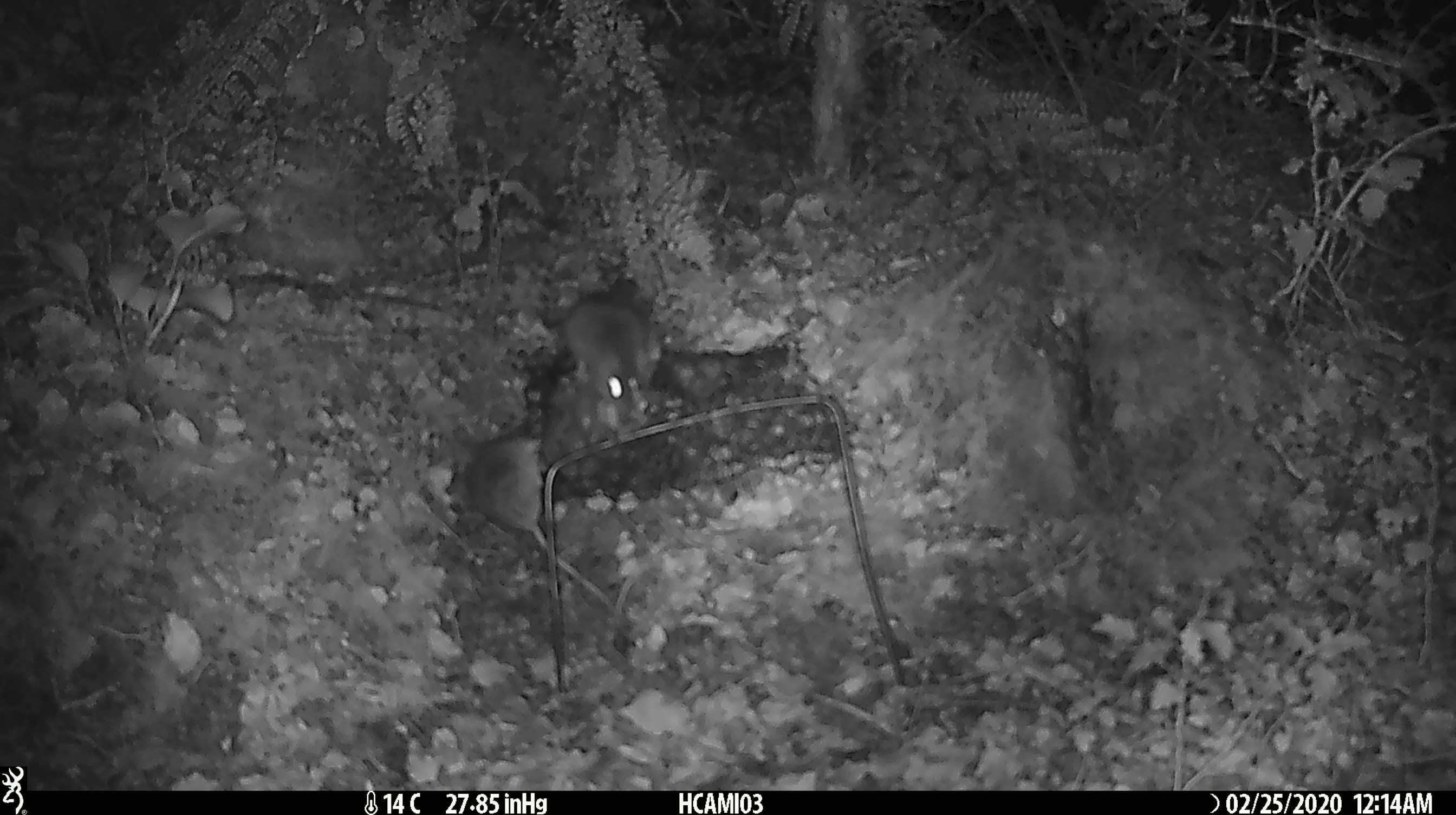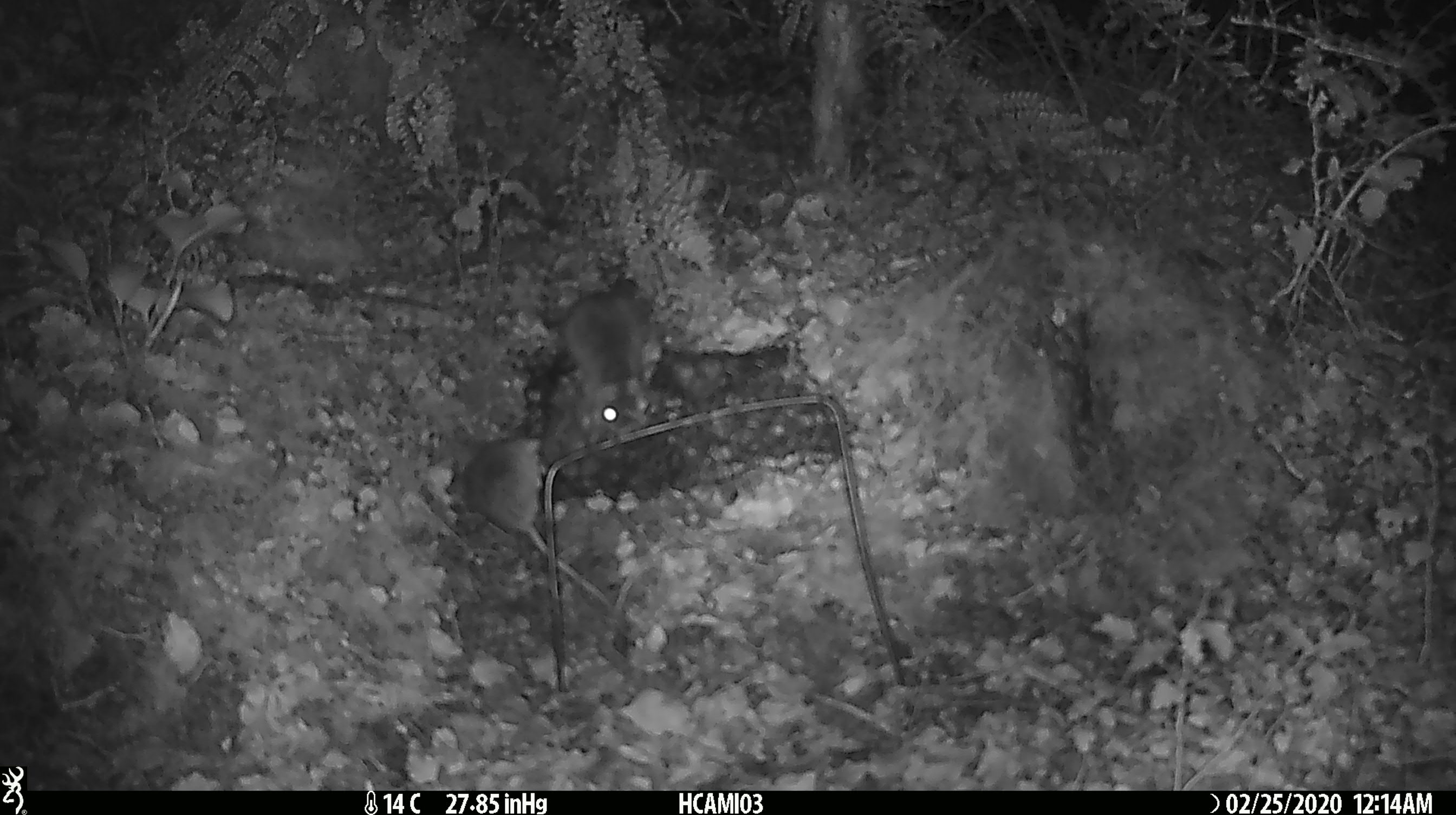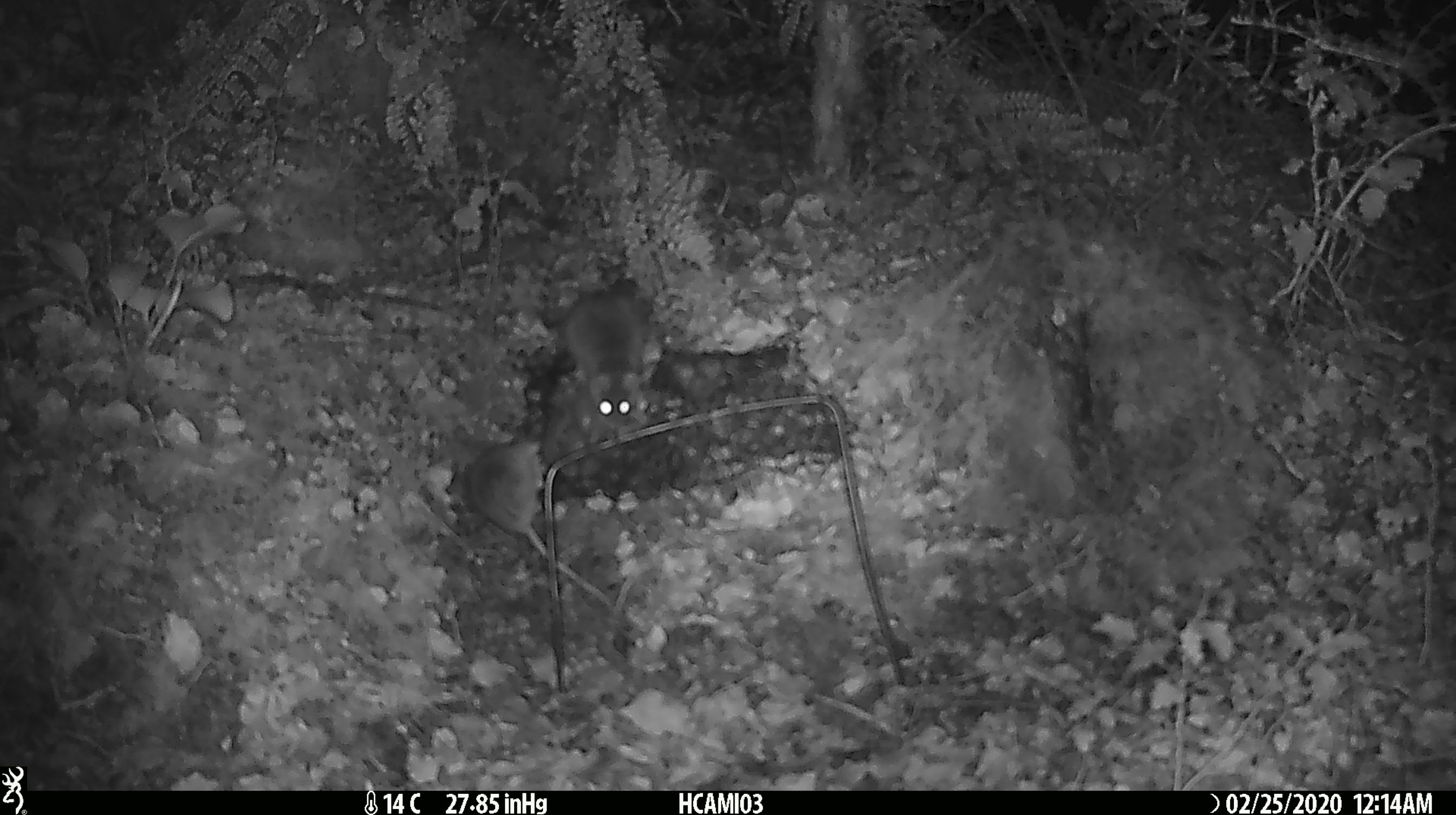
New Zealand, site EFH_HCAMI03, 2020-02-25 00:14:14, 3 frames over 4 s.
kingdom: Animalia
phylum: Chordata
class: Mammalia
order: Rodentia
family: Muridae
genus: Mus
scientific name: Mus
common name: mouse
Mouse (Mus).